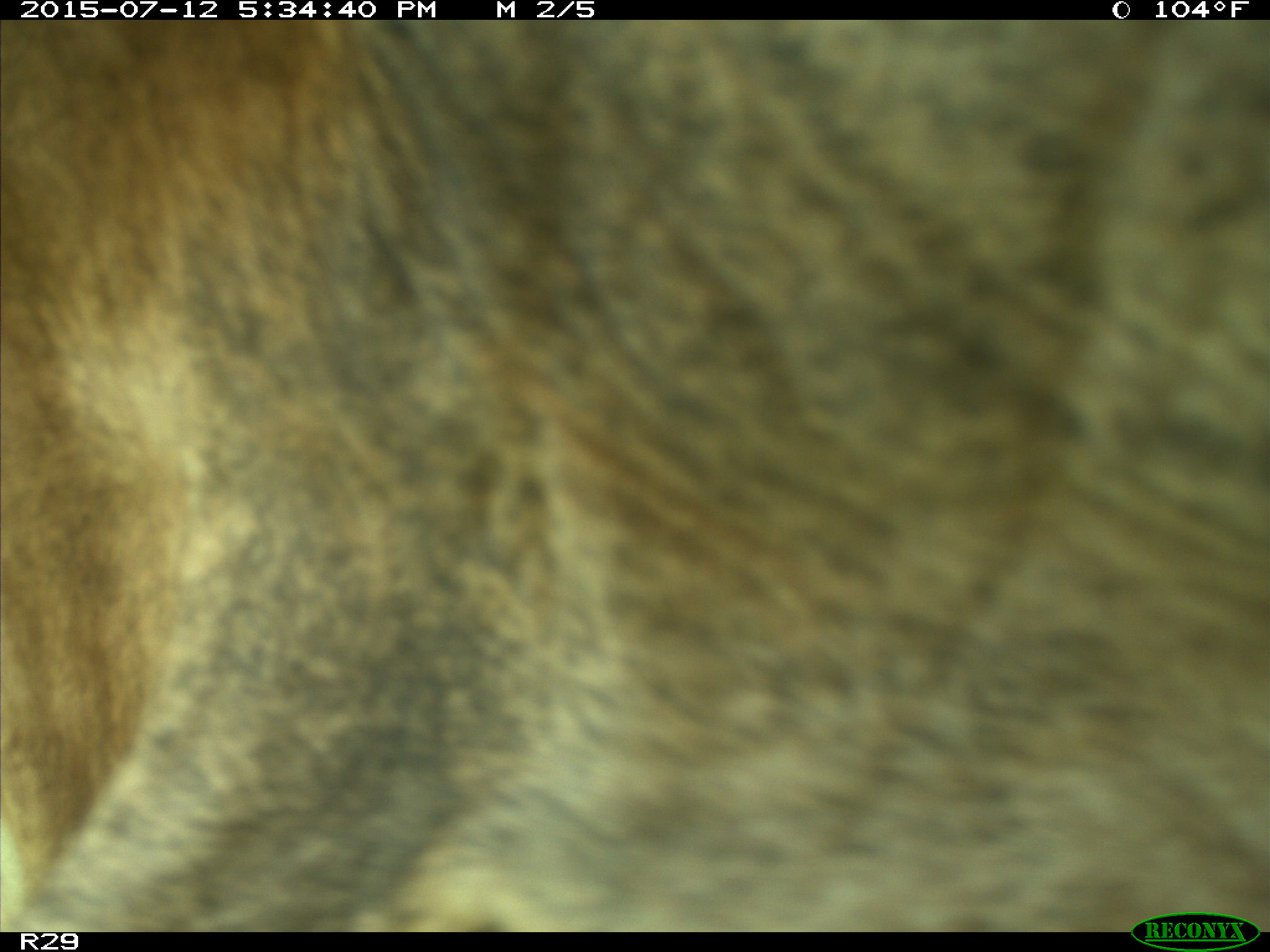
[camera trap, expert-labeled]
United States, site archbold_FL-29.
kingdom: Animalia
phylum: Chordata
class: Mammalia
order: Artiodactyla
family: Bovidae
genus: Bos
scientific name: Bos taurus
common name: domestic cow